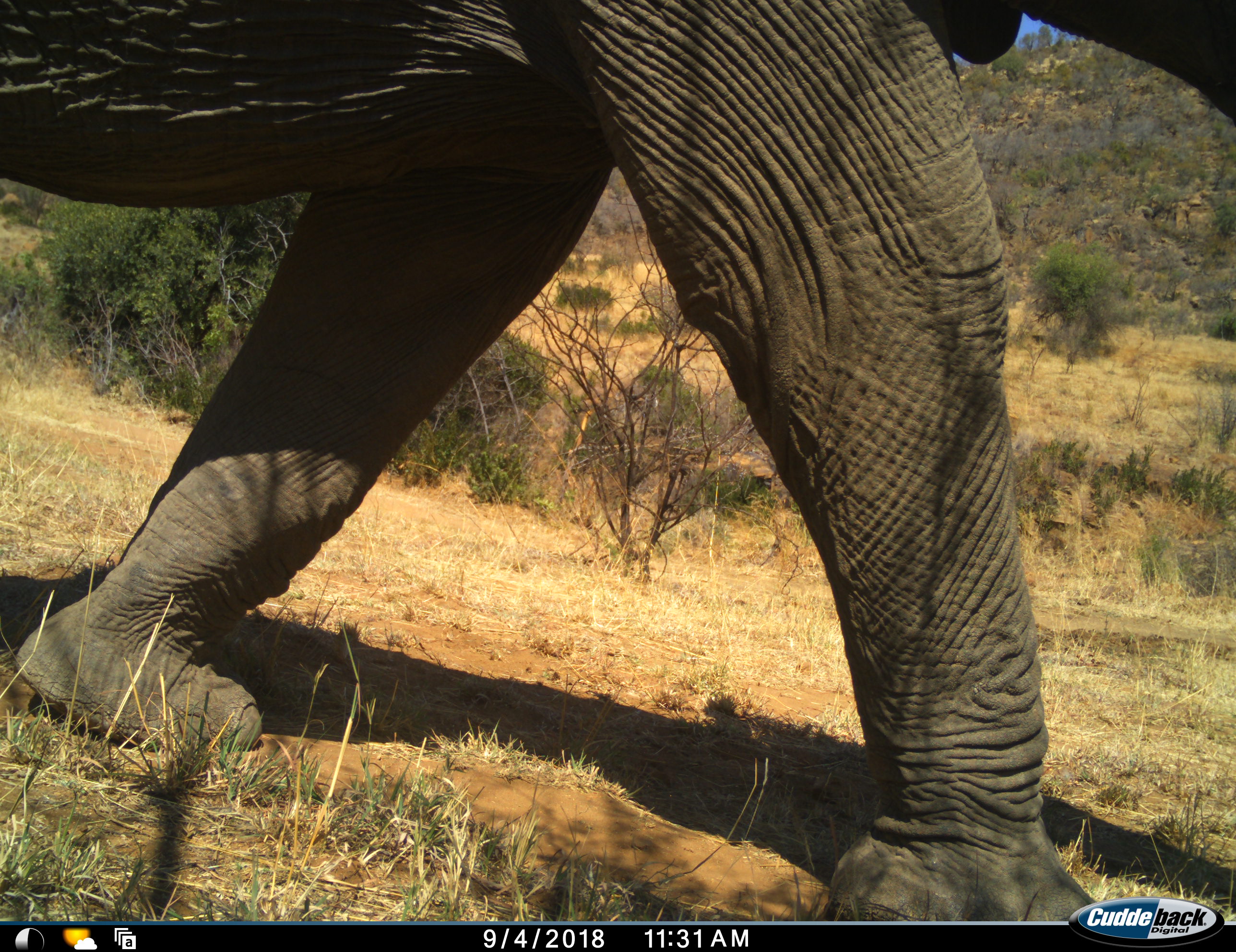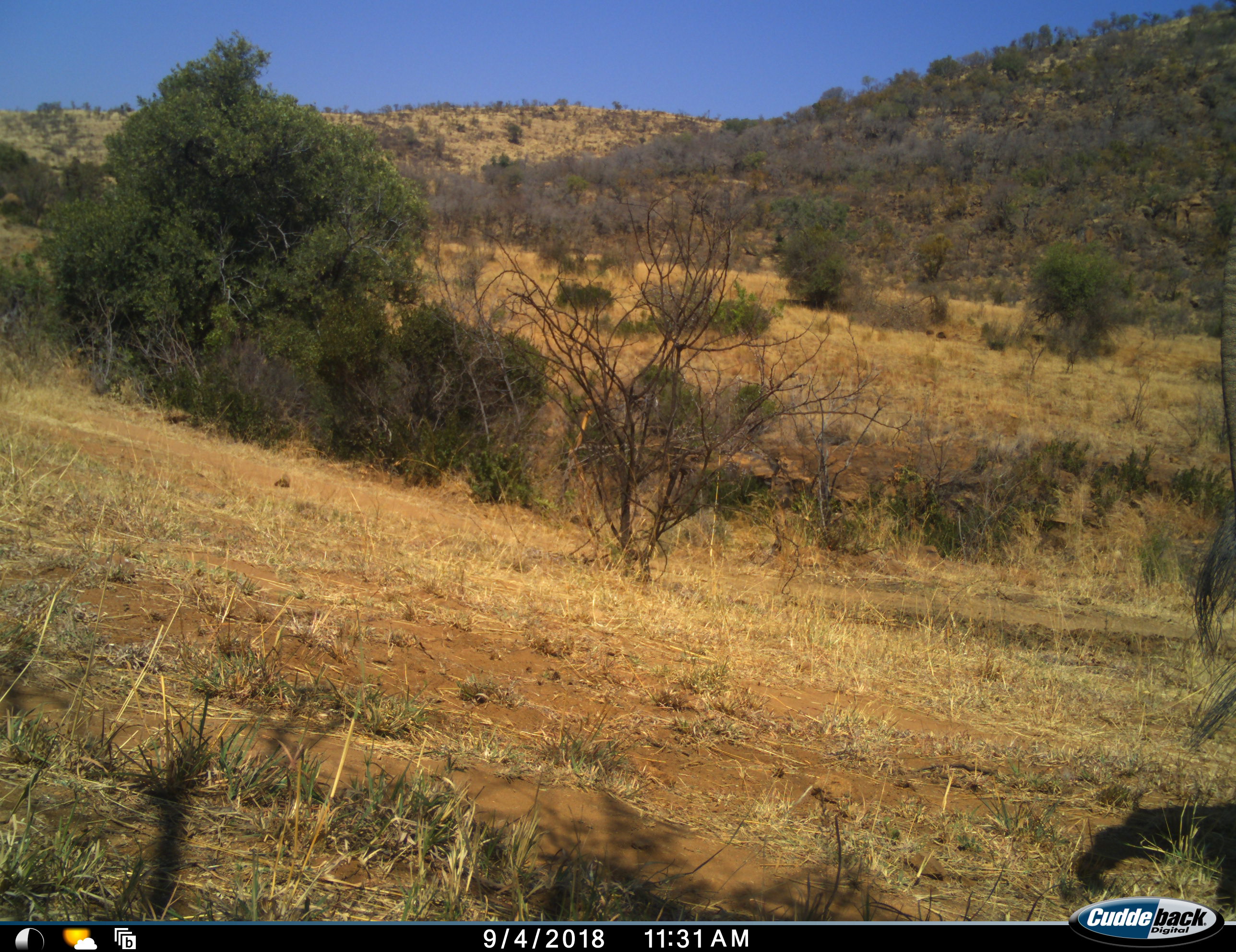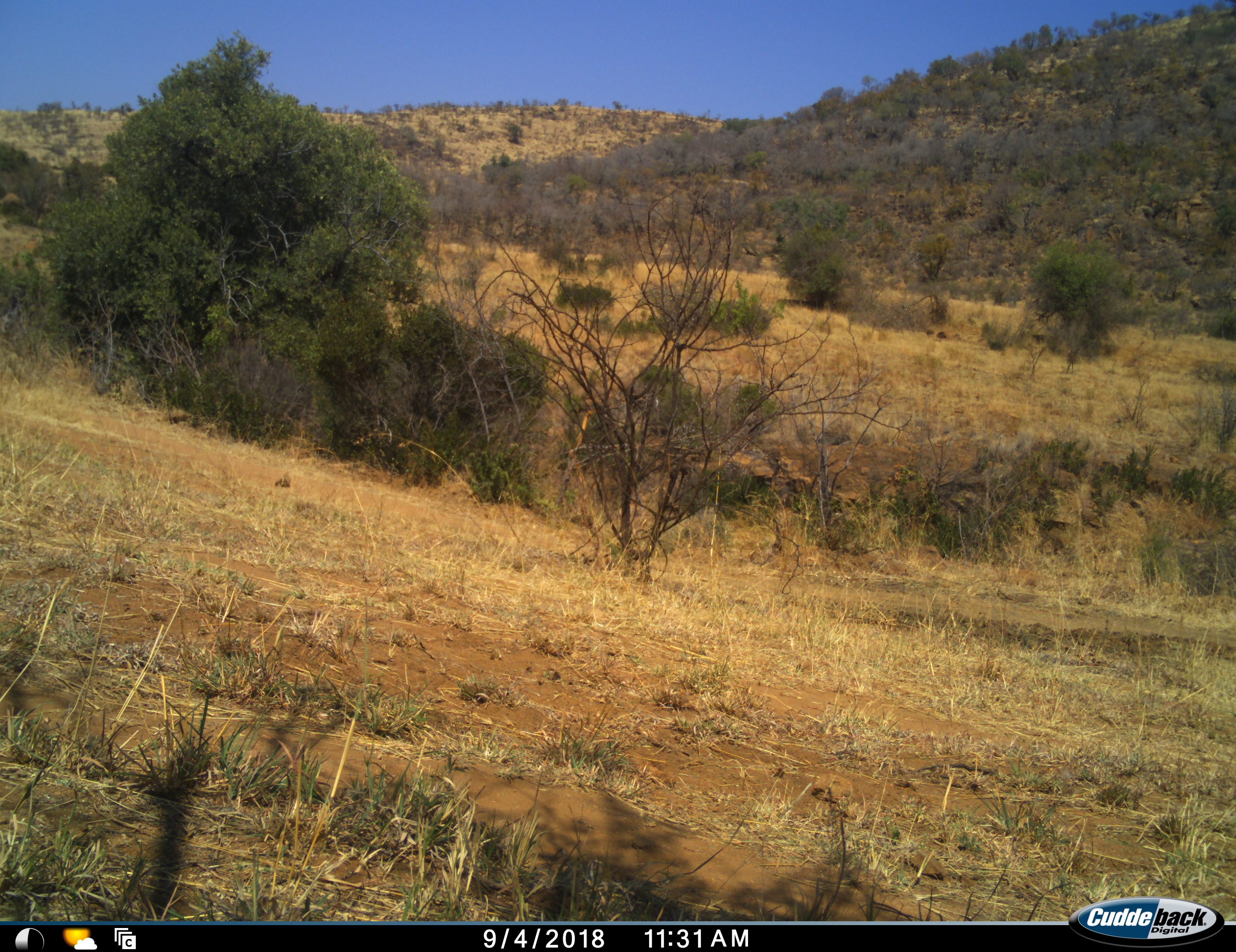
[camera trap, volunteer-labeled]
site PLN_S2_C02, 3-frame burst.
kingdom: Animalia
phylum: Chordata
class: Mammalia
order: Proboscidea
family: Elephantidae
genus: Loxodonta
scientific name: Loxodonta africana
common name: african bush elephant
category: elephant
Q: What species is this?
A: Elephant (african bush elephant) (Loxodonta africana).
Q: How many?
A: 1.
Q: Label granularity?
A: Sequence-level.